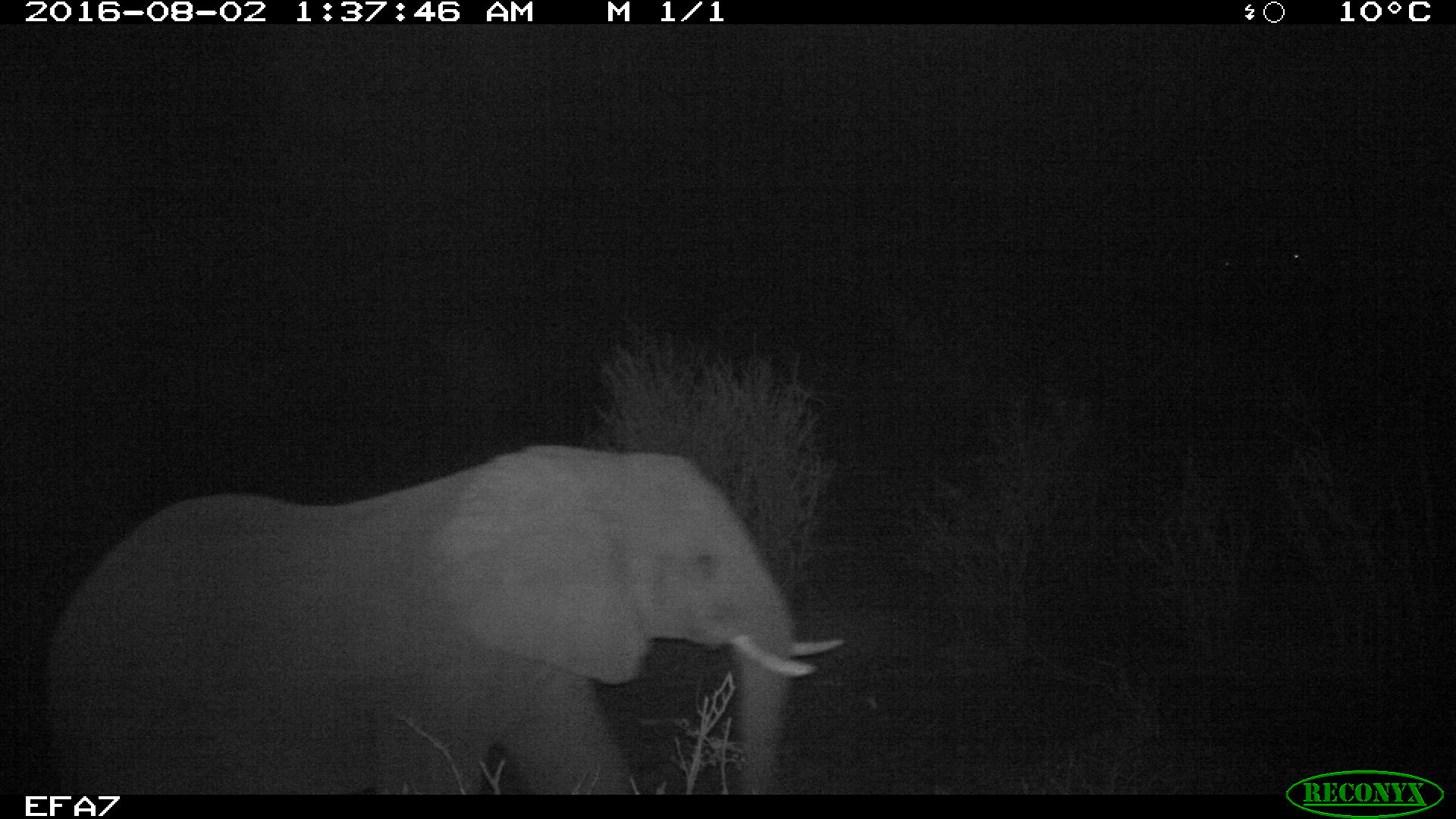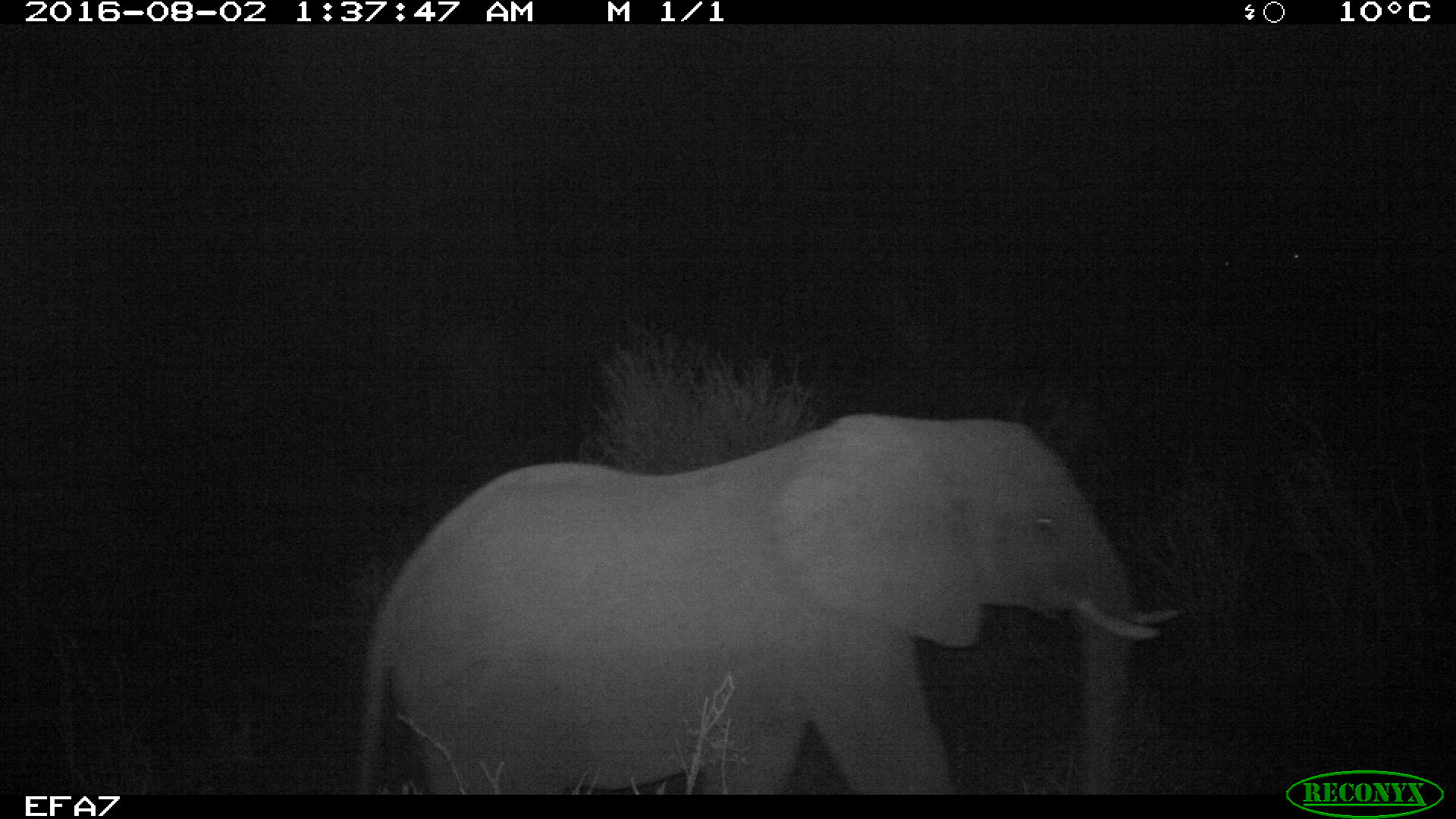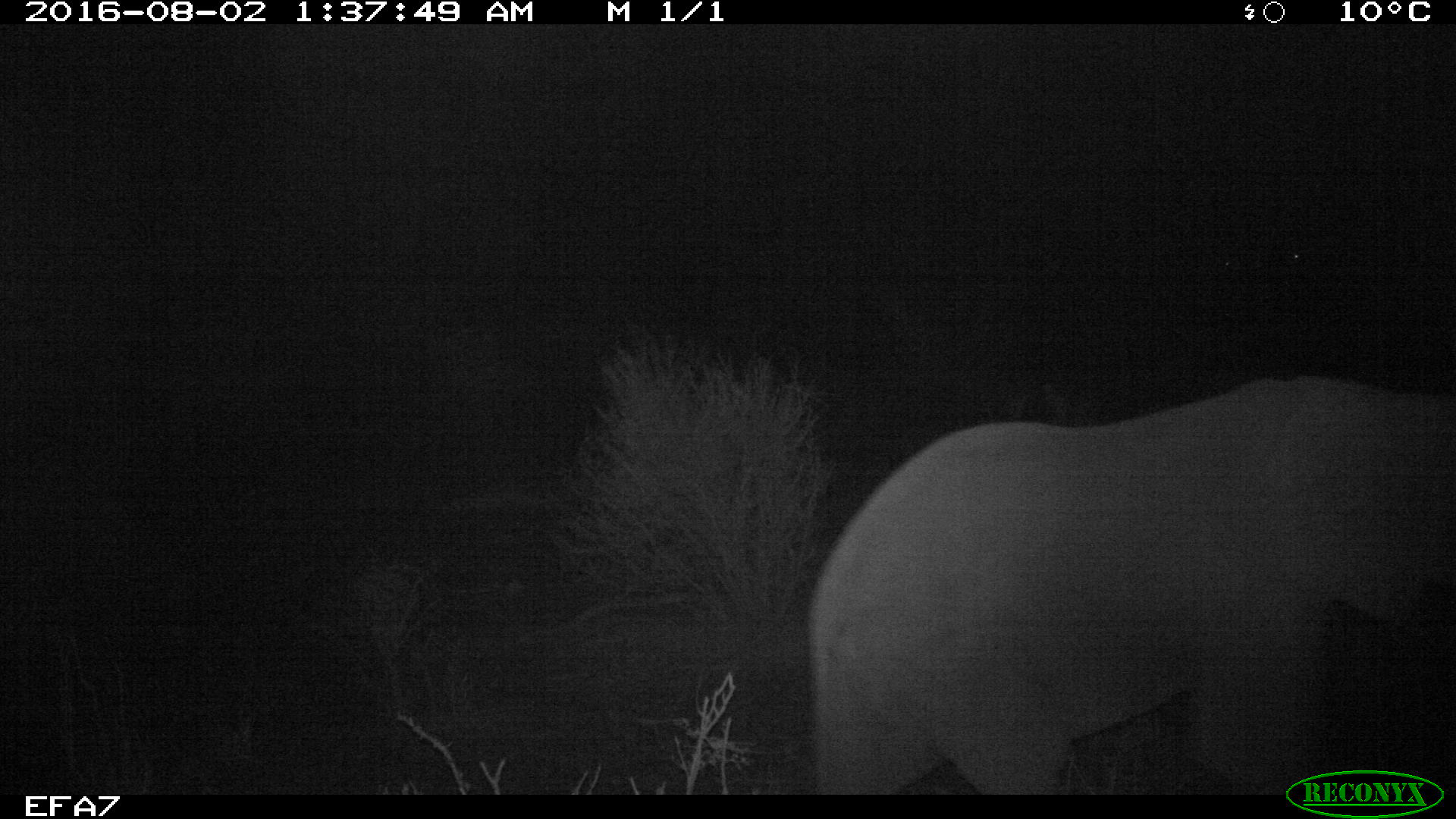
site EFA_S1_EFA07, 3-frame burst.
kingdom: Animalia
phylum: Chordata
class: Mammalia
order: Proboscidea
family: Elephantidae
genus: Loxodonta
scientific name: Loxodonta africana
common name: african bush elephant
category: elephant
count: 1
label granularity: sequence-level